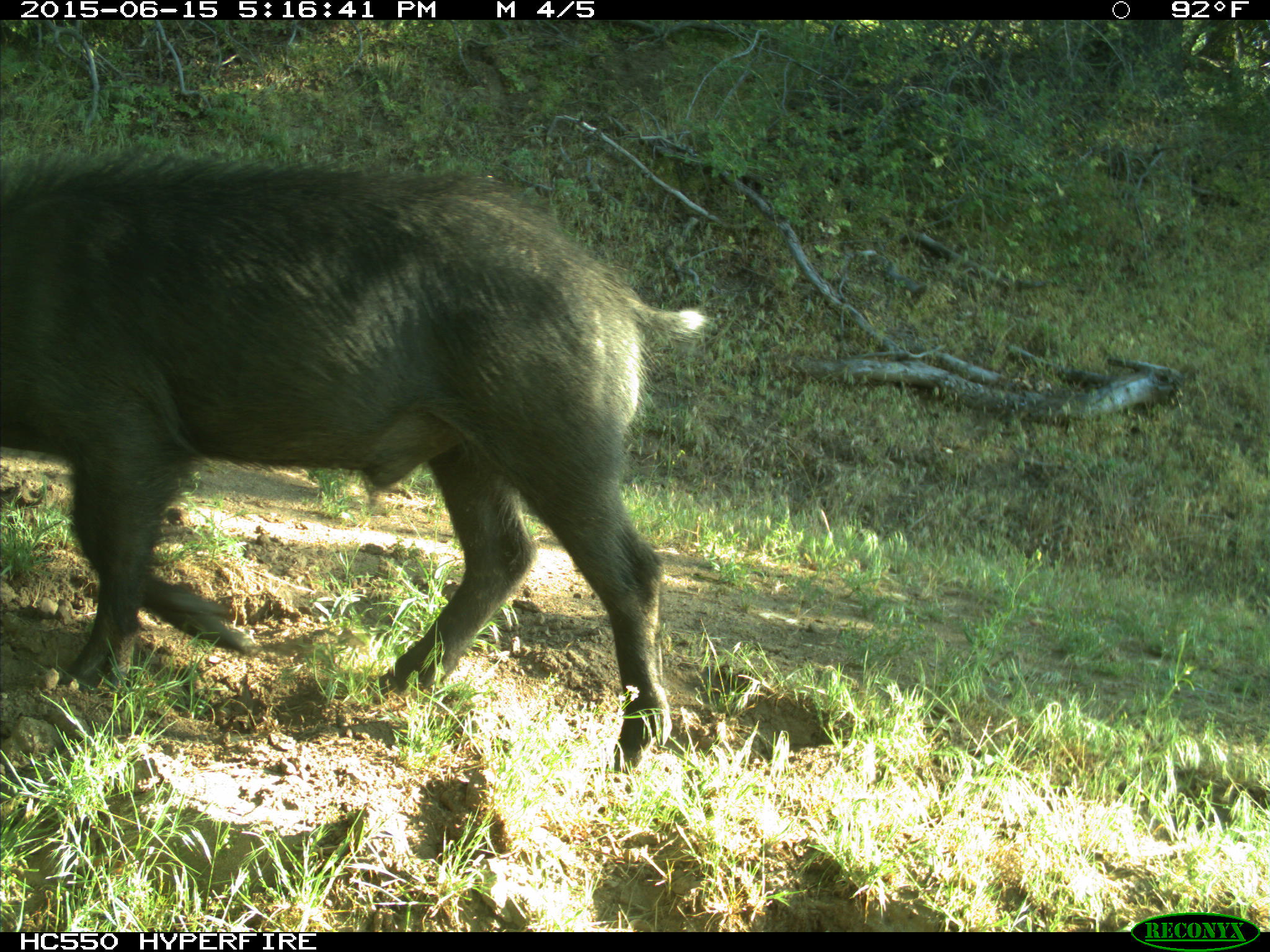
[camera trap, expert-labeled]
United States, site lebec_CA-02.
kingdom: Animalia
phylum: Chordata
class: Mammalia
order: Artiodactyla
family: Suidae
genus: Sus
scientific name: Sus scrofa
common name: wild boar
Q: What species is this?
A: Sus scrofa (wild boar).